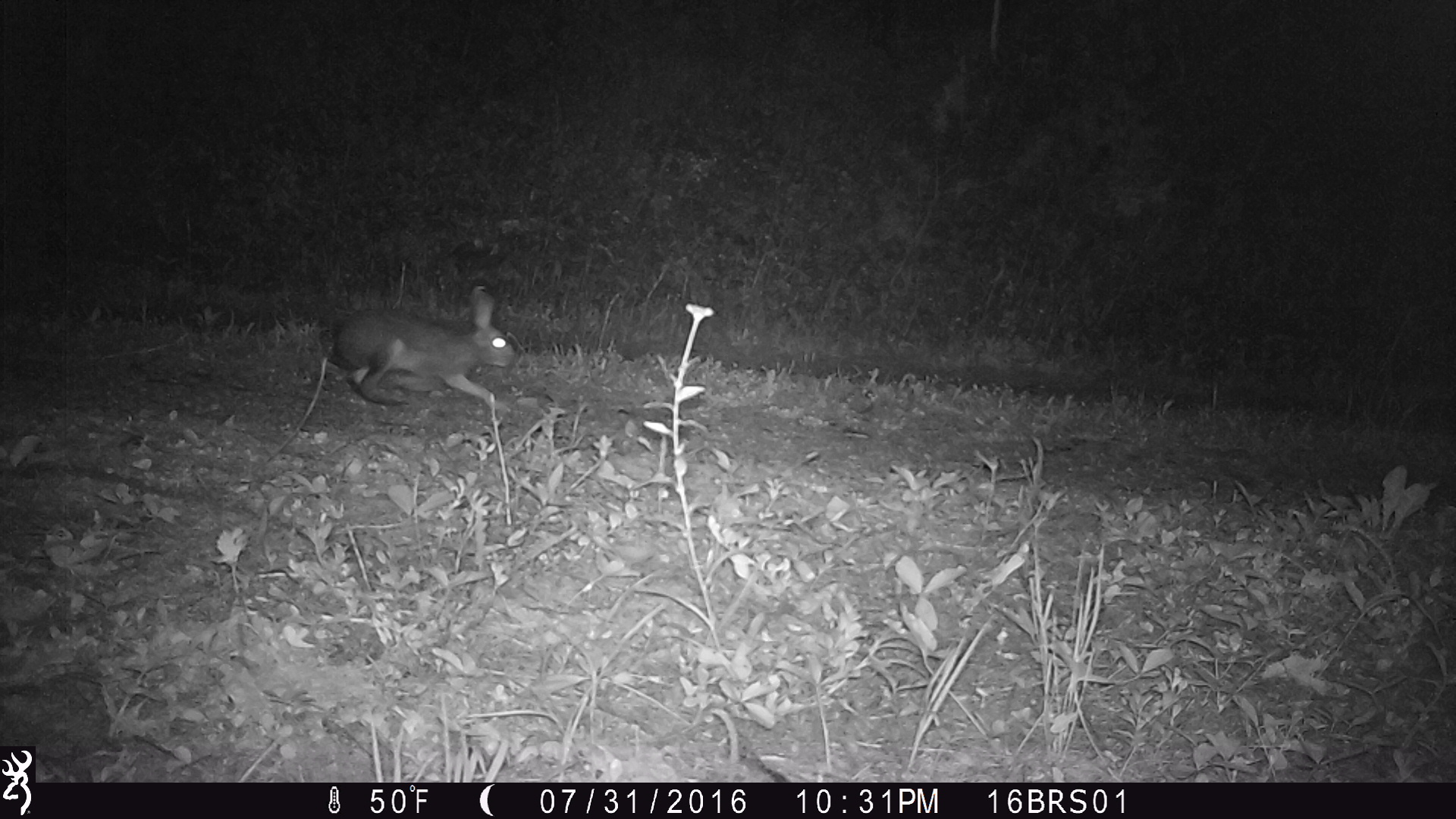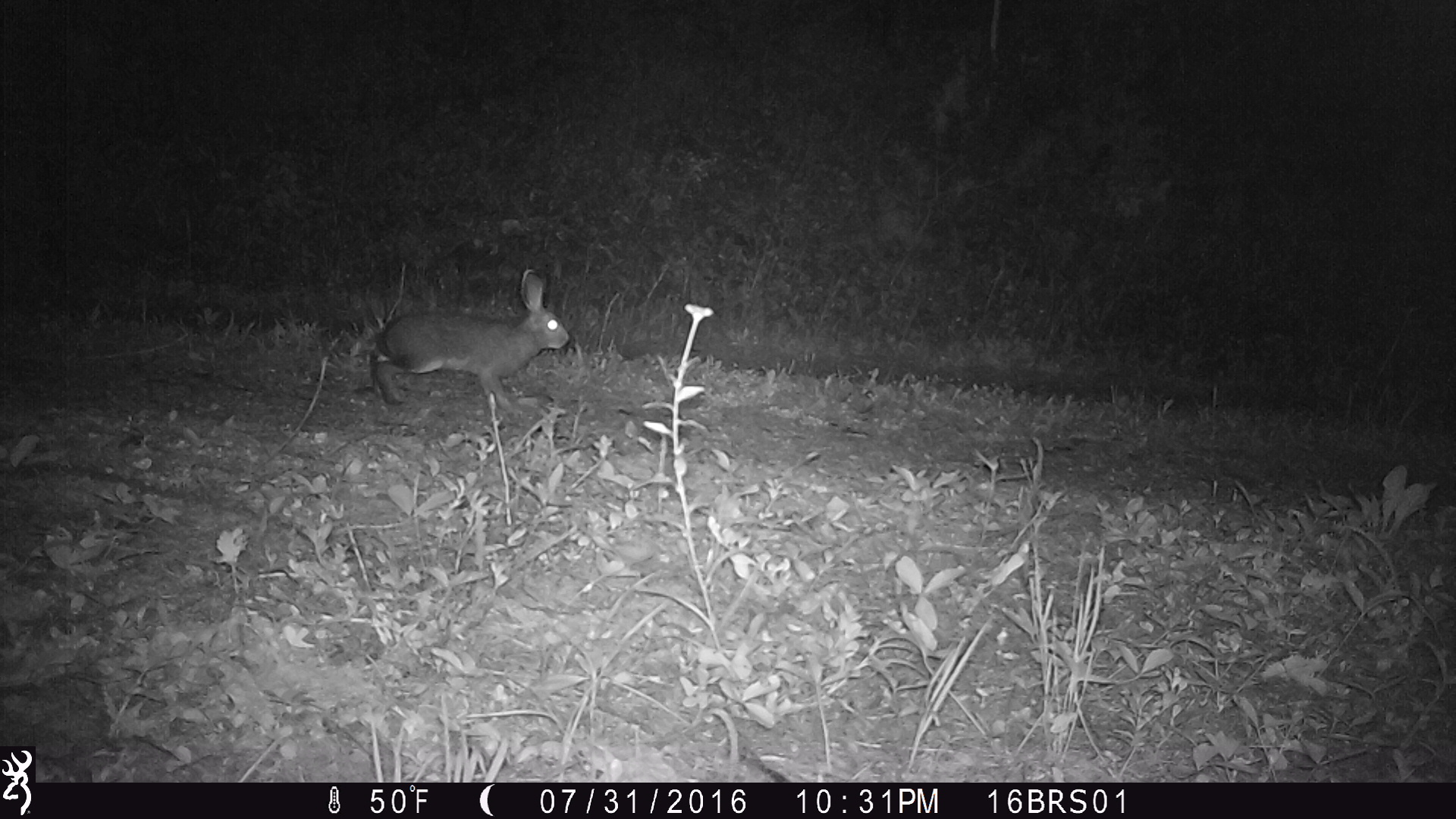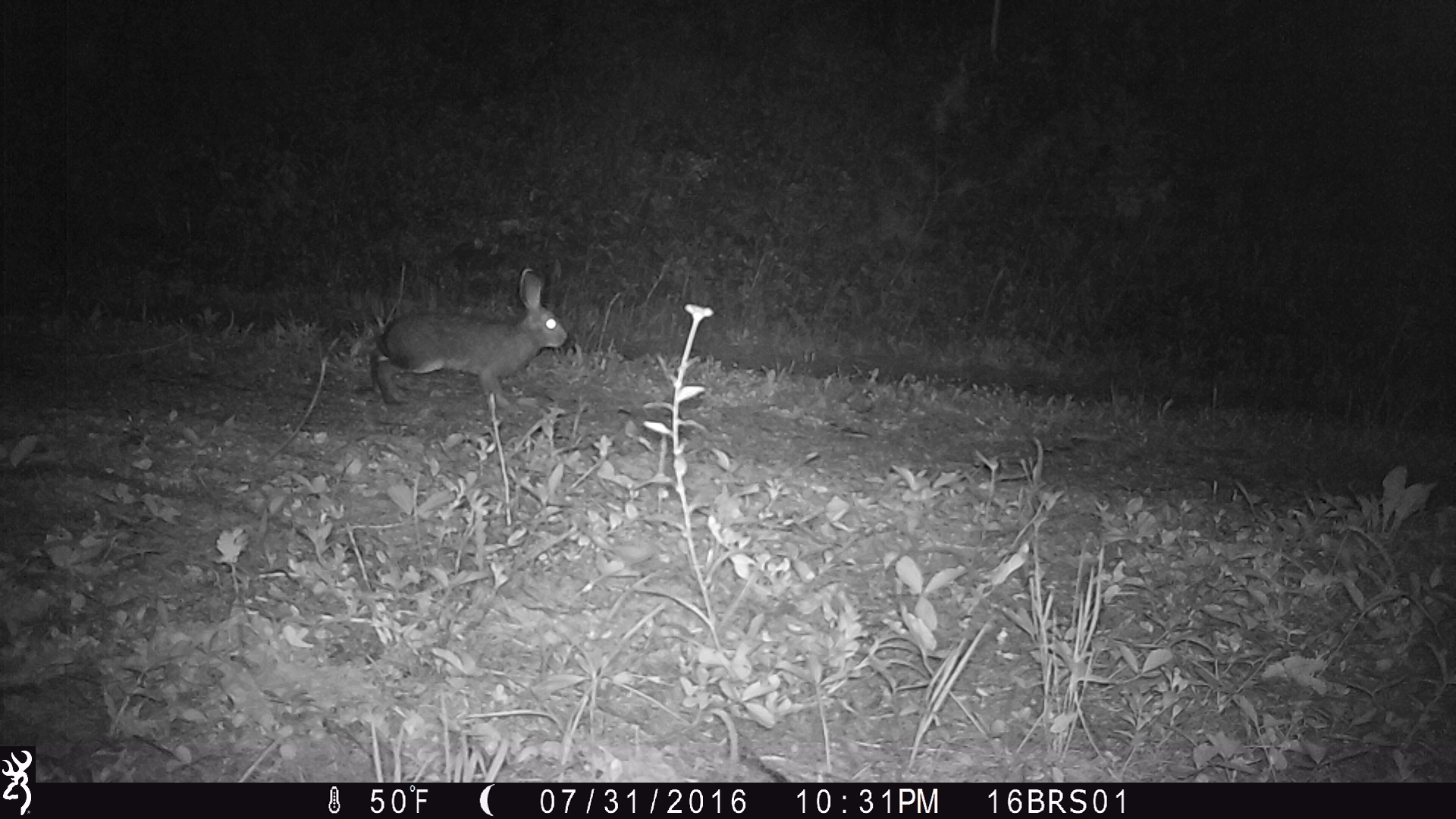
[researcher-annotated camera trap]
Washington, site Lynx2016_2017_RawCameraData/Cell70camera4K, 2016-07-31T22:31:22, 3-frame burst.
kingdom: Animalia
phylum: Chordata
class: Mammalia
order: Lagomorpha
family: Leporidae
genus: Lepus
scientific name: Lepus americanus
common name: snowshoe hare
Lepus americanus (snowshoe hare). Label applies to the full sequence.